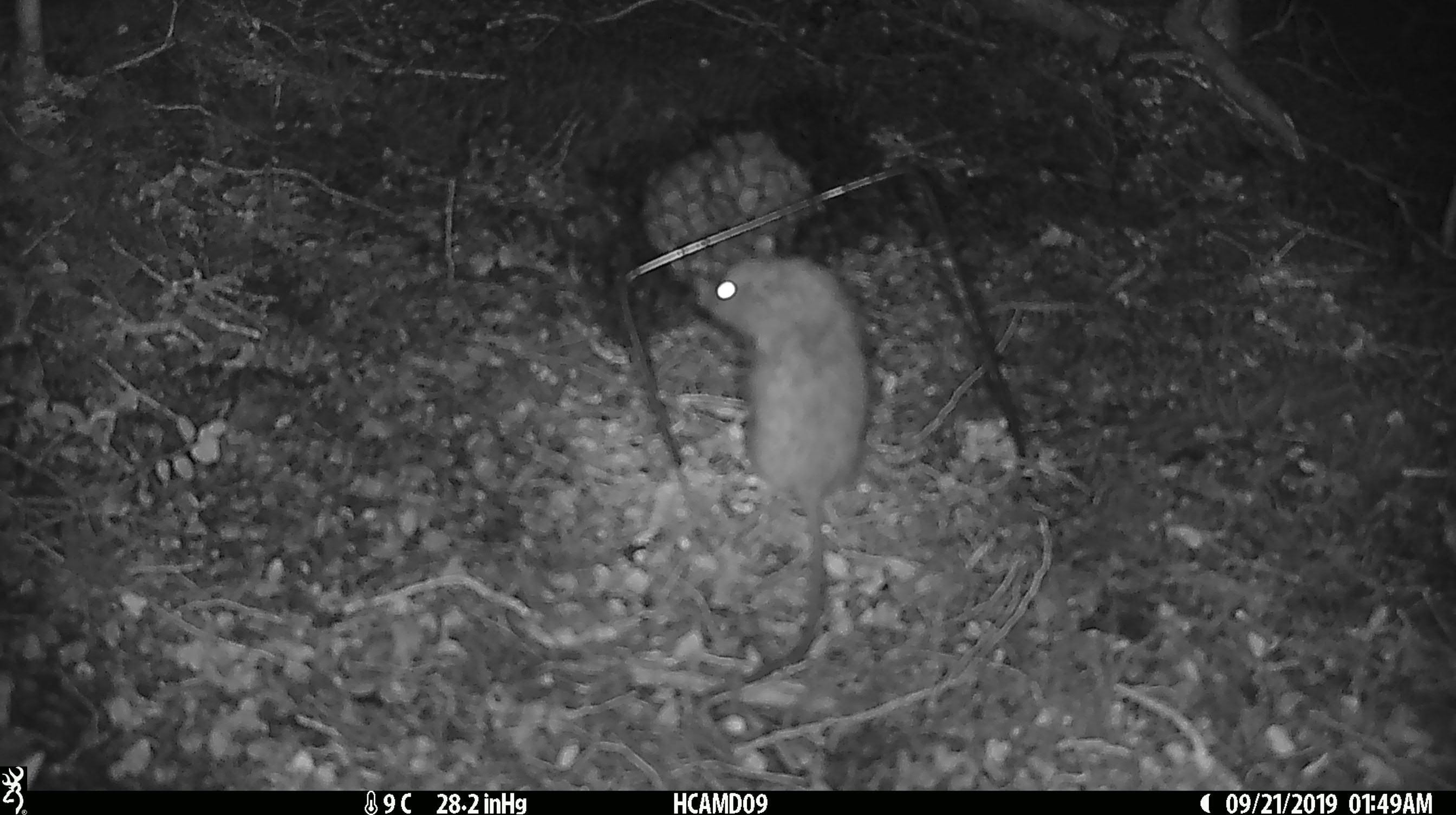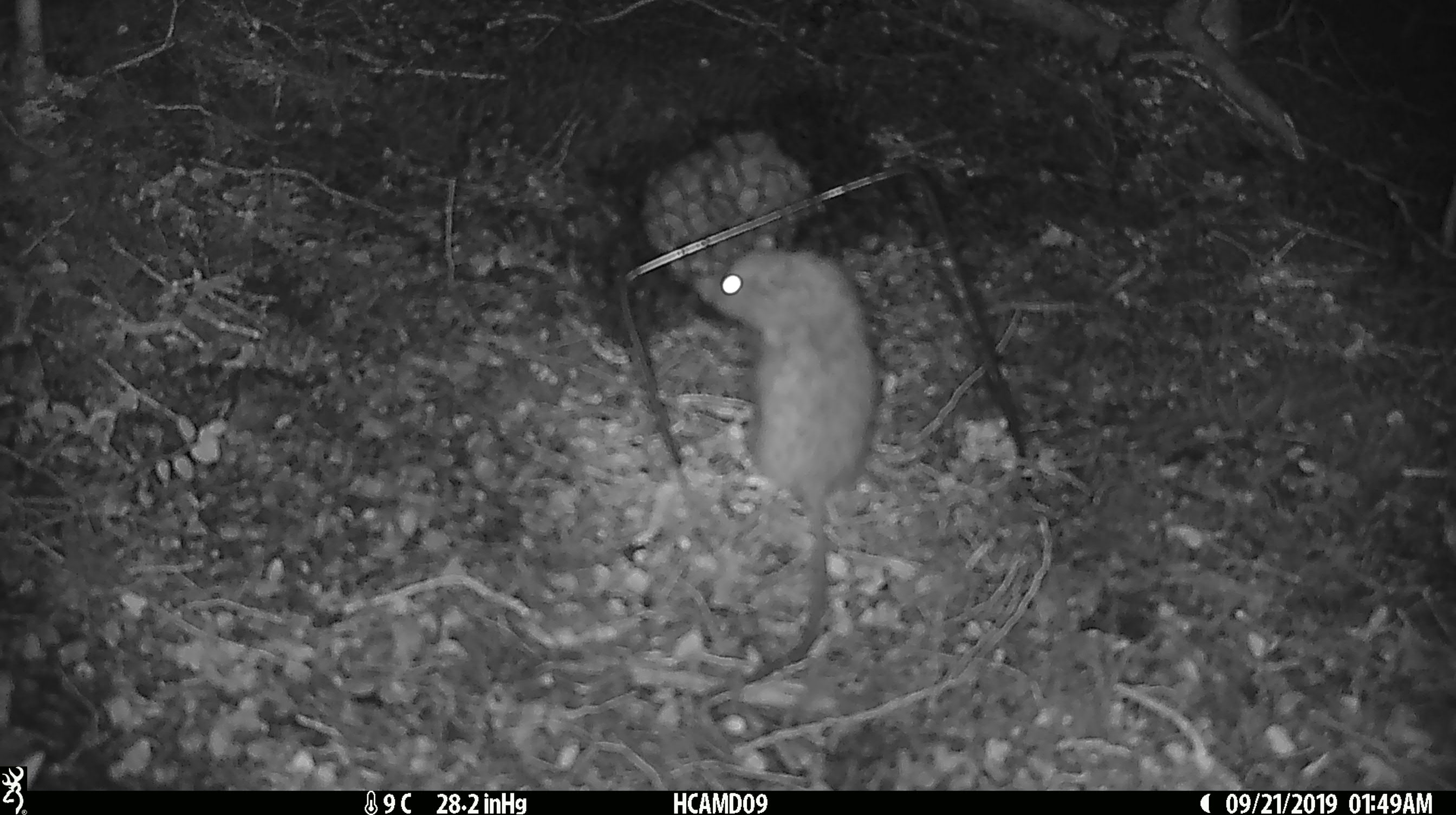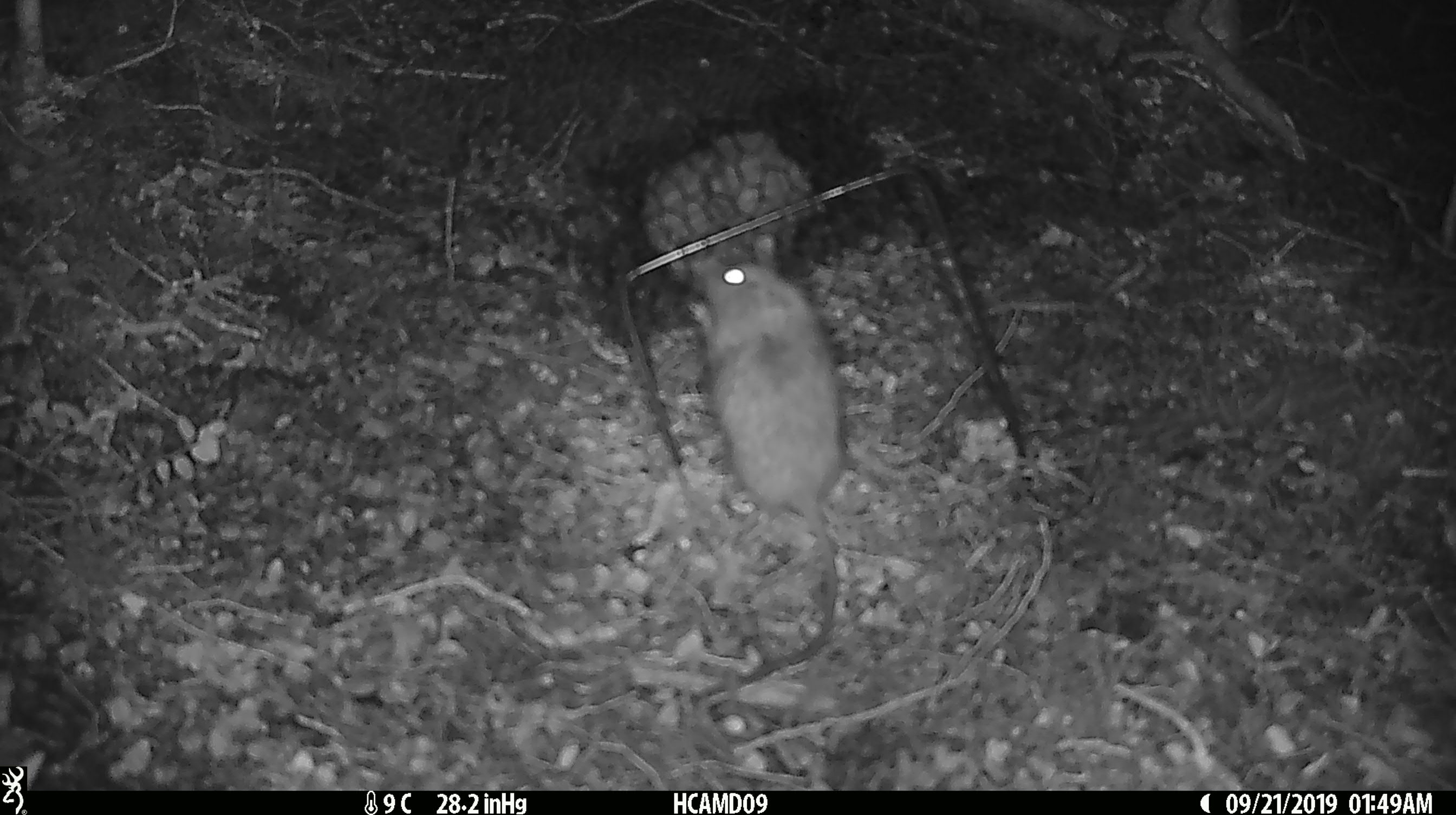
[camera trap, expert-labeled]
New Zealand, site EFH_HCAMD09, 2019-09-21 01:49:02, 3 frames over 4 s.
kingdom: Animalia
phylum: Chordata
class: Mammalia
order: Rodentia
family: Muridae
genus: Mus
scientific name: Mus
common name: mouse